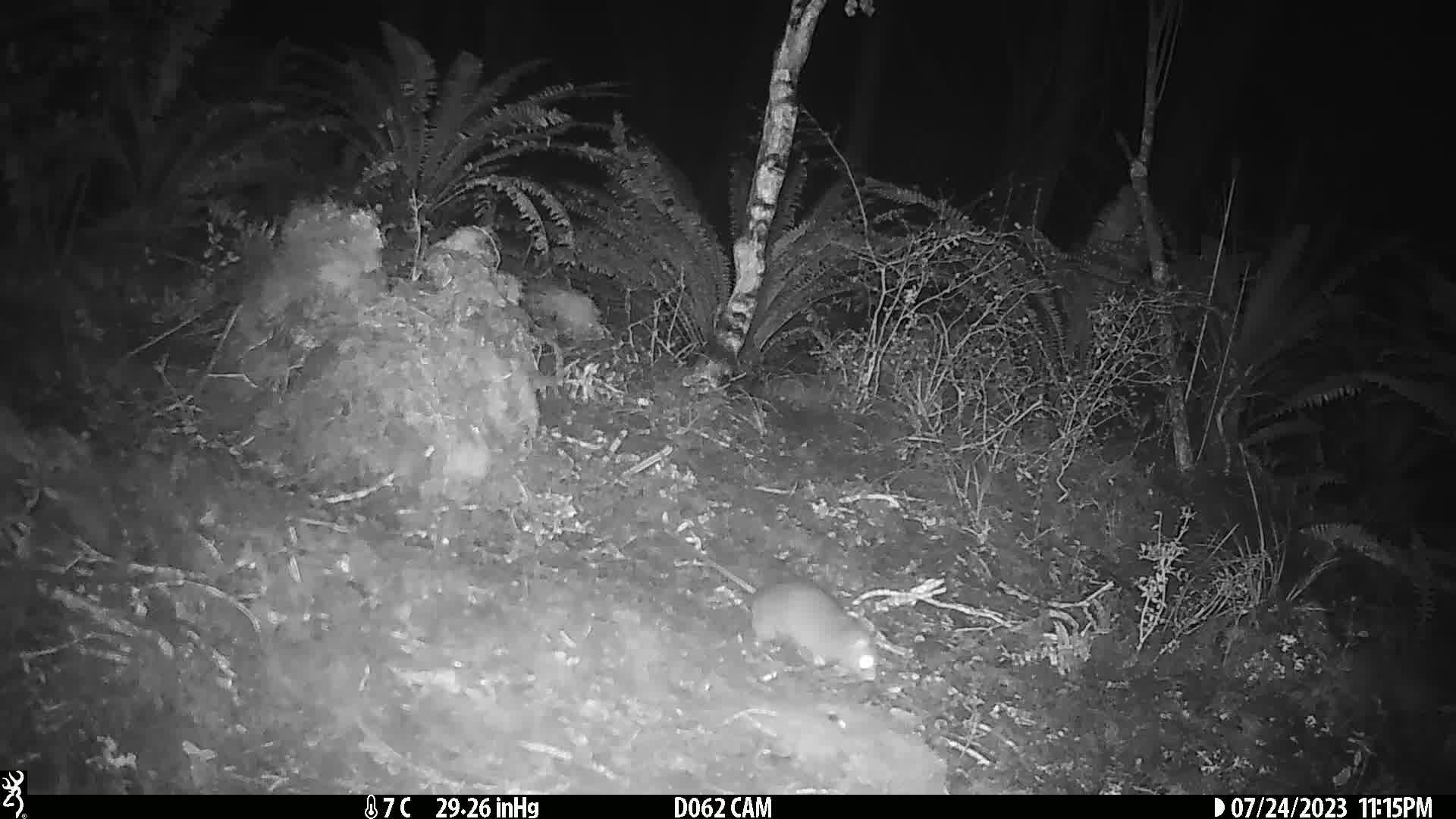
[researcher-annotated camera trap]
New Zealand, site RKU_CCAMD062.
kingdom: Animalia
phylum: Chordata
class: Mammalia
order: Rodentia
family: Muridae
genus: Rattus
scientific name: Rattus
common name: rat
Rat (Rattus).